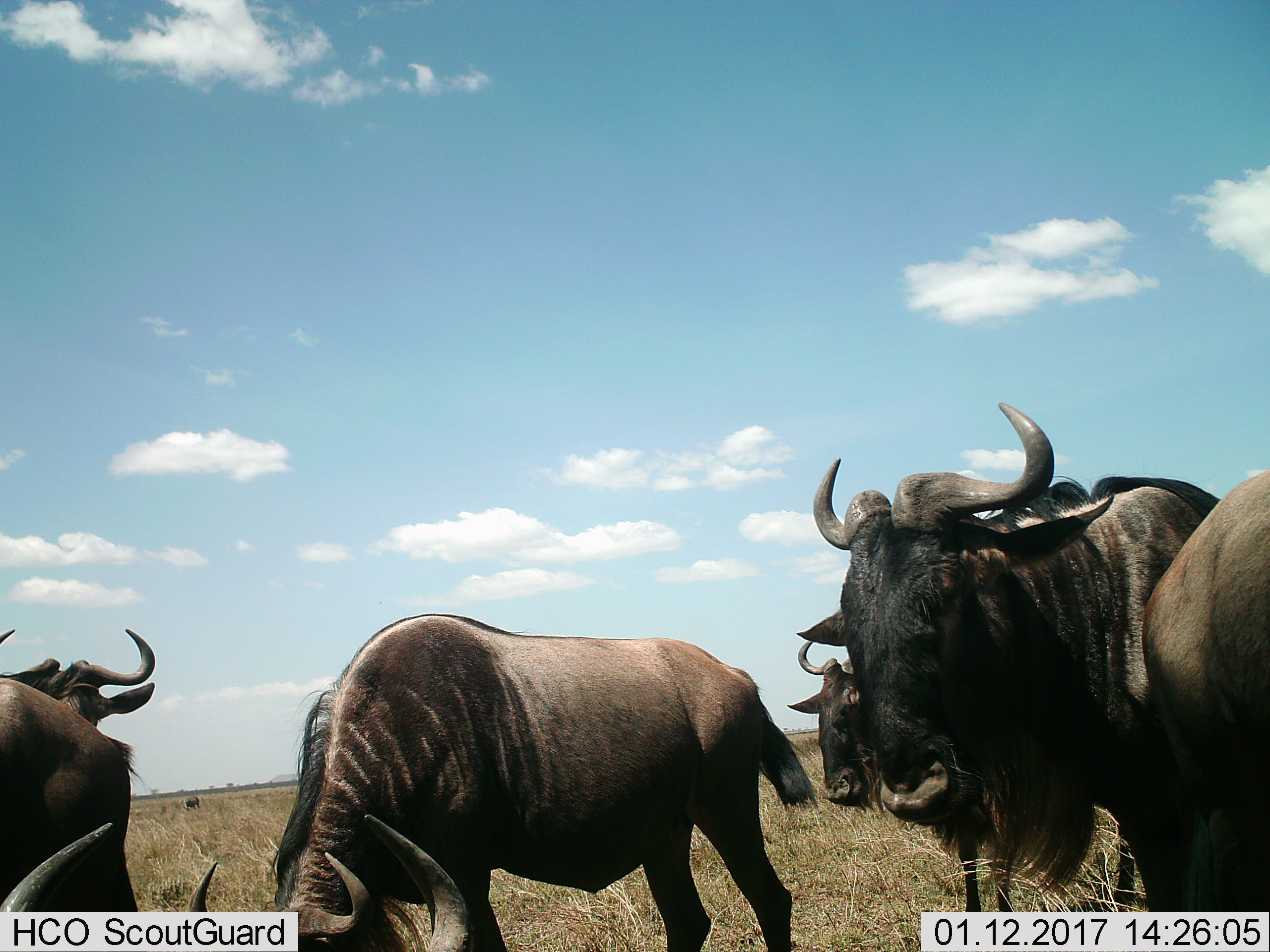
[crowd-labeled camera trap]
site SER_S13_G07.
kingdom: Animalia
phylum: Chordata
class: Mammalia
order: Artiodactyla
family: Bovidae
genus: Connochaetes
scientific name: Connochaetes taurinus taurinus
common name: blue wildebeest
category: wildebeestblue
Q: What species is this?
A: Wildebeestblue (blue wildebeest) (Connochaetes taurinus taurinus).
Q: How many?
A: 5.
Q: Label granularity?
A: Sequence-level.